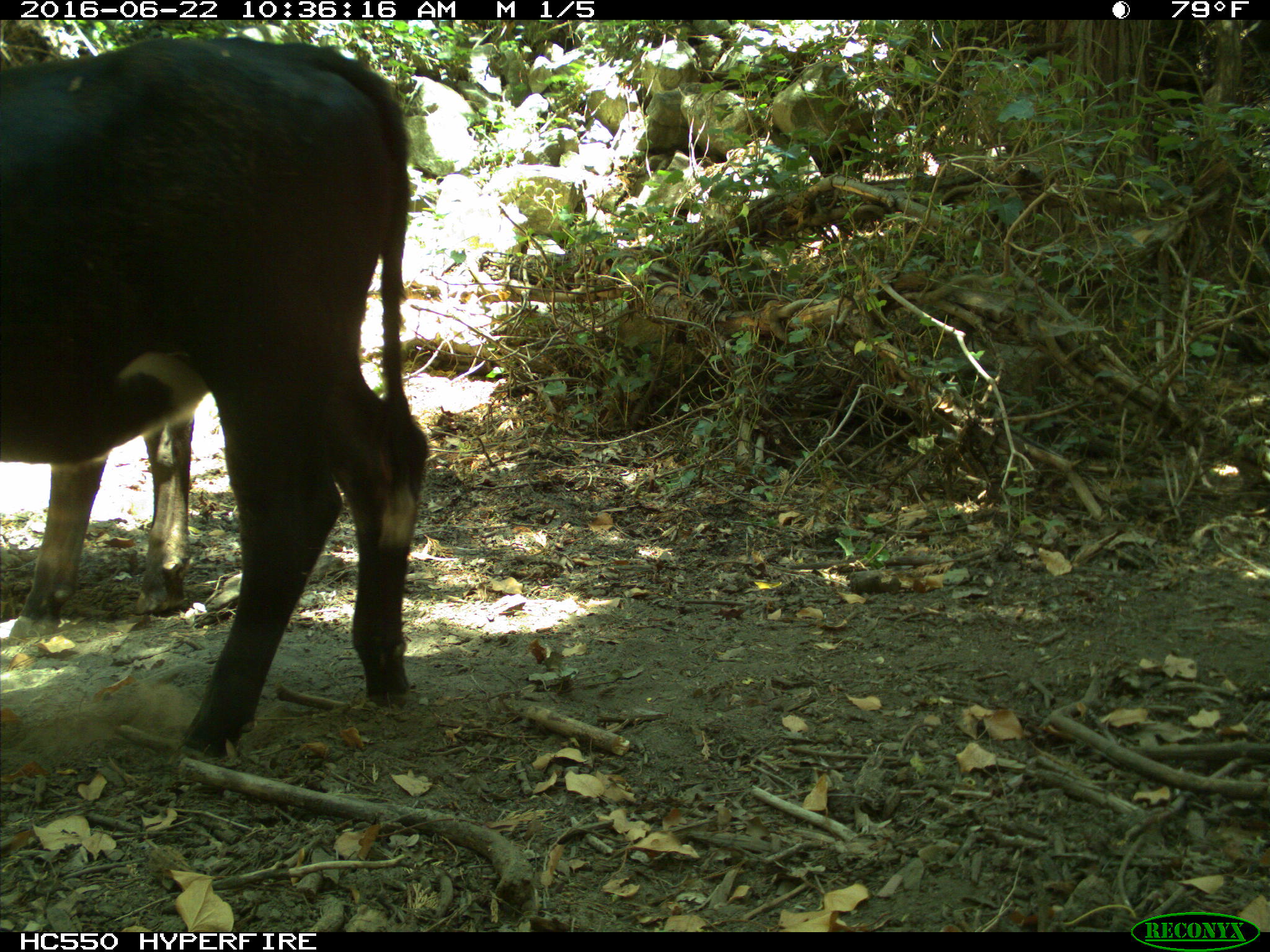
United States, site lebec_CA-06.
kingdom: Animalia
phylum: Chordata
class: Mammalia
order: Artiodactyla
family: Bovidae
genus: Bos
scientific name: Bos taurus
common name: domestic cow